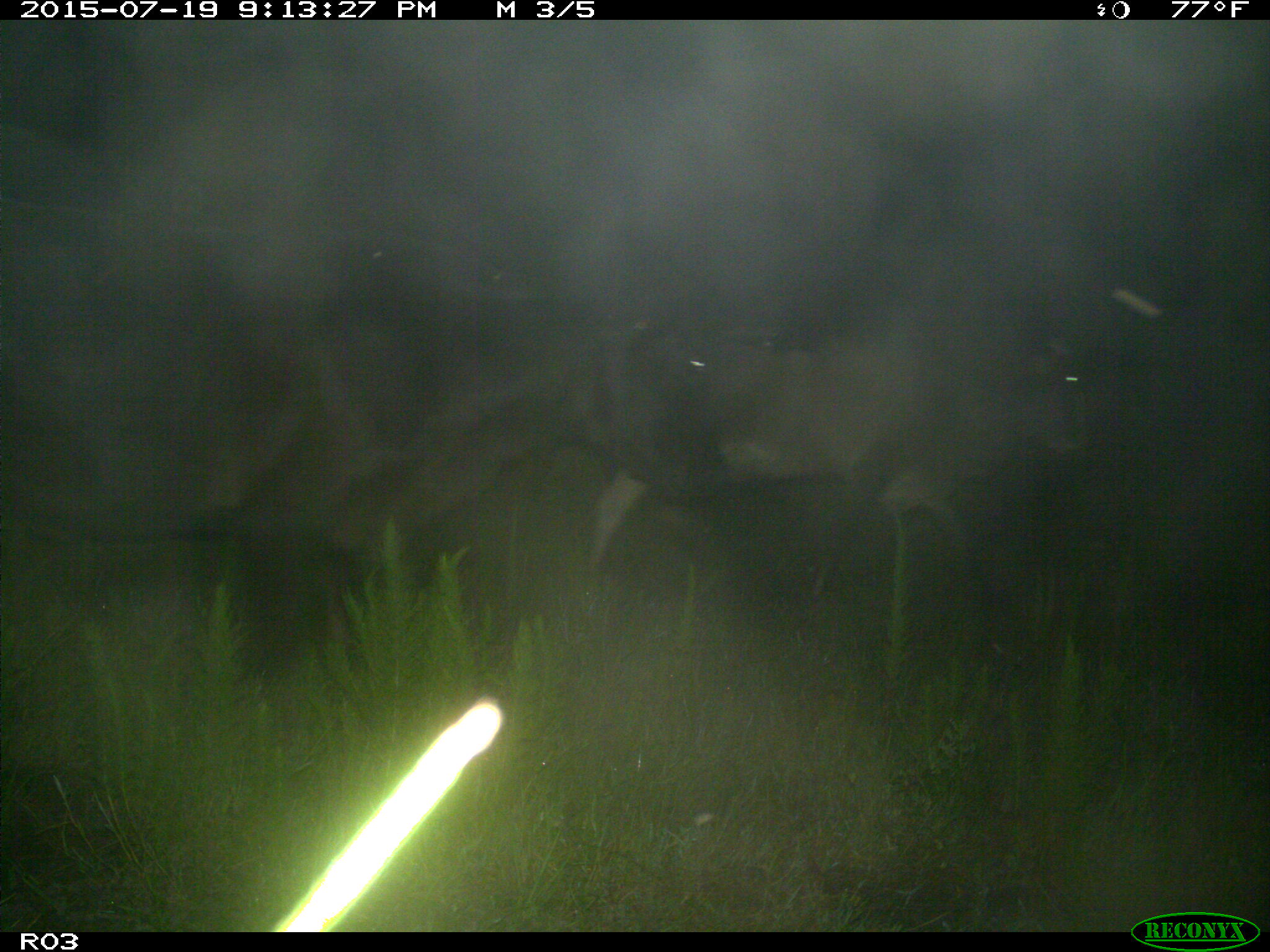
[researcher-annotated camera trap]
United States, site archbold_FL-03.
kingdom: Animalia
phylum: Chordata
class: Mammalia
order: Artiodactyla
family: Bovidae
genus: Bos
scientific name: Bos taurus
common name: domestic cow